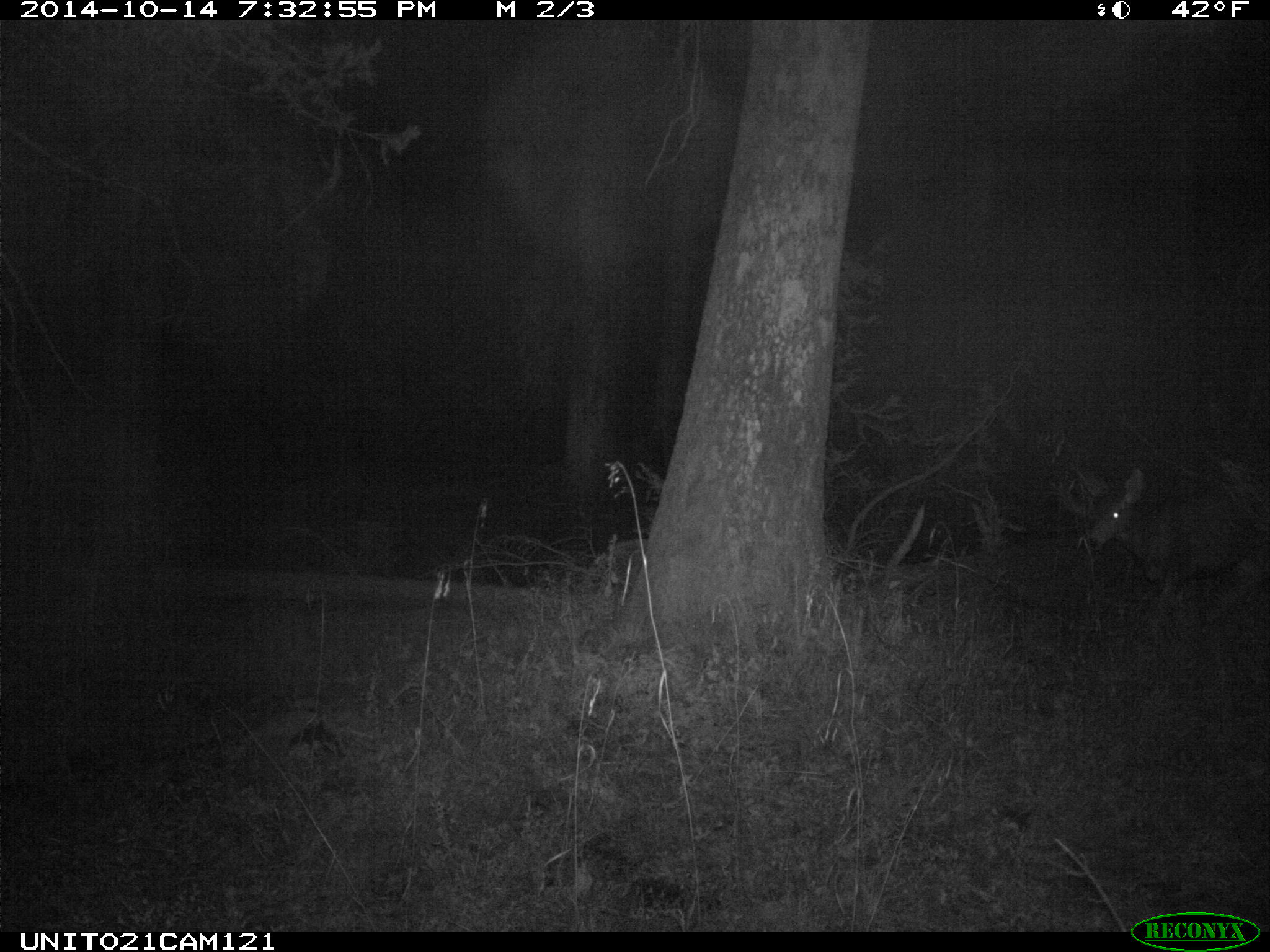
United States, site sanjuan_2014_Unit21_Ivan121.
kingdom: Animalia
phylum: Chordata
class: Mammalia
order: Artiodactyla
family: Cervidae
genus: Odocoileus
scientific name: Odocoileus hemionus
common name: mule deer